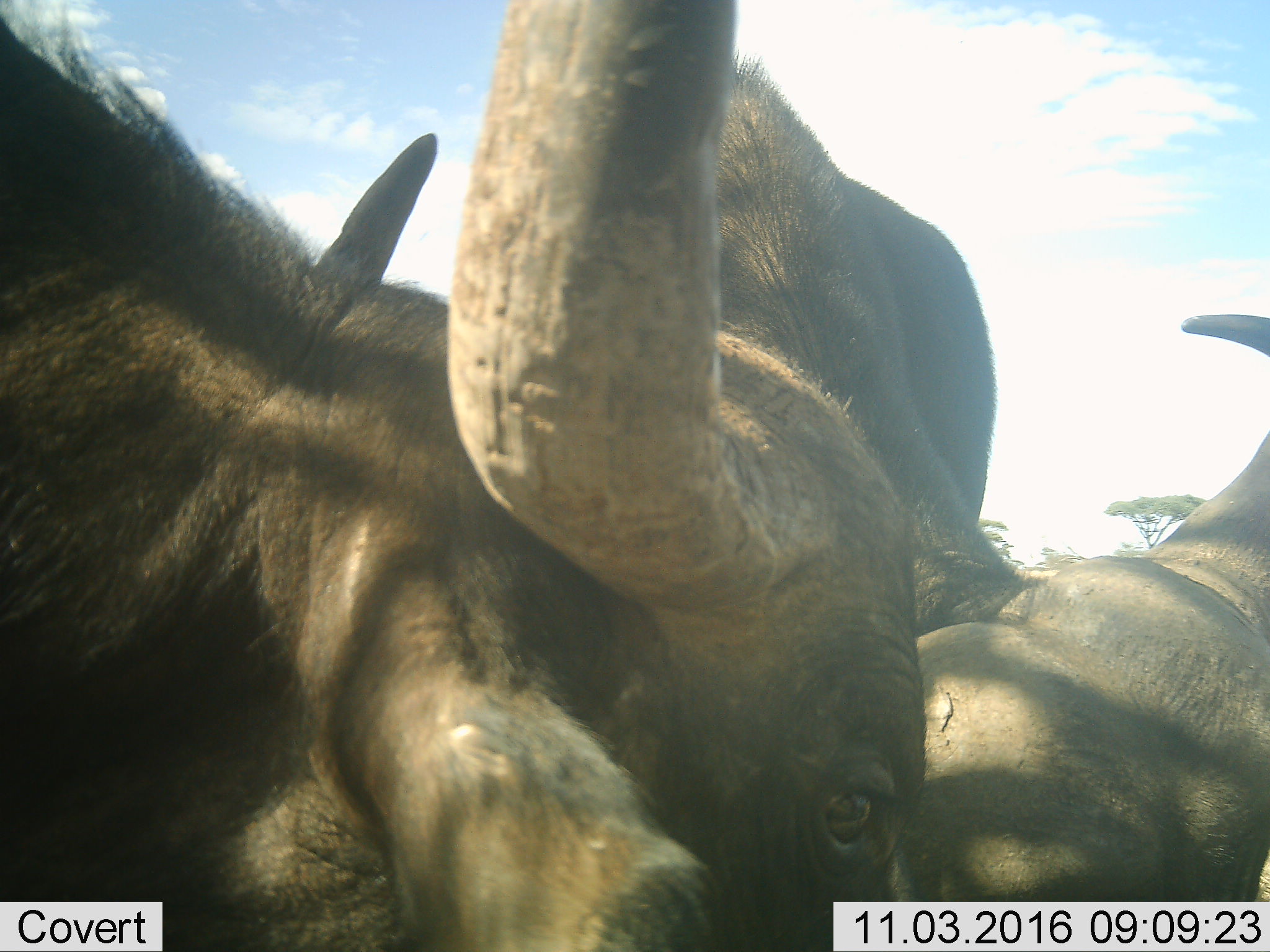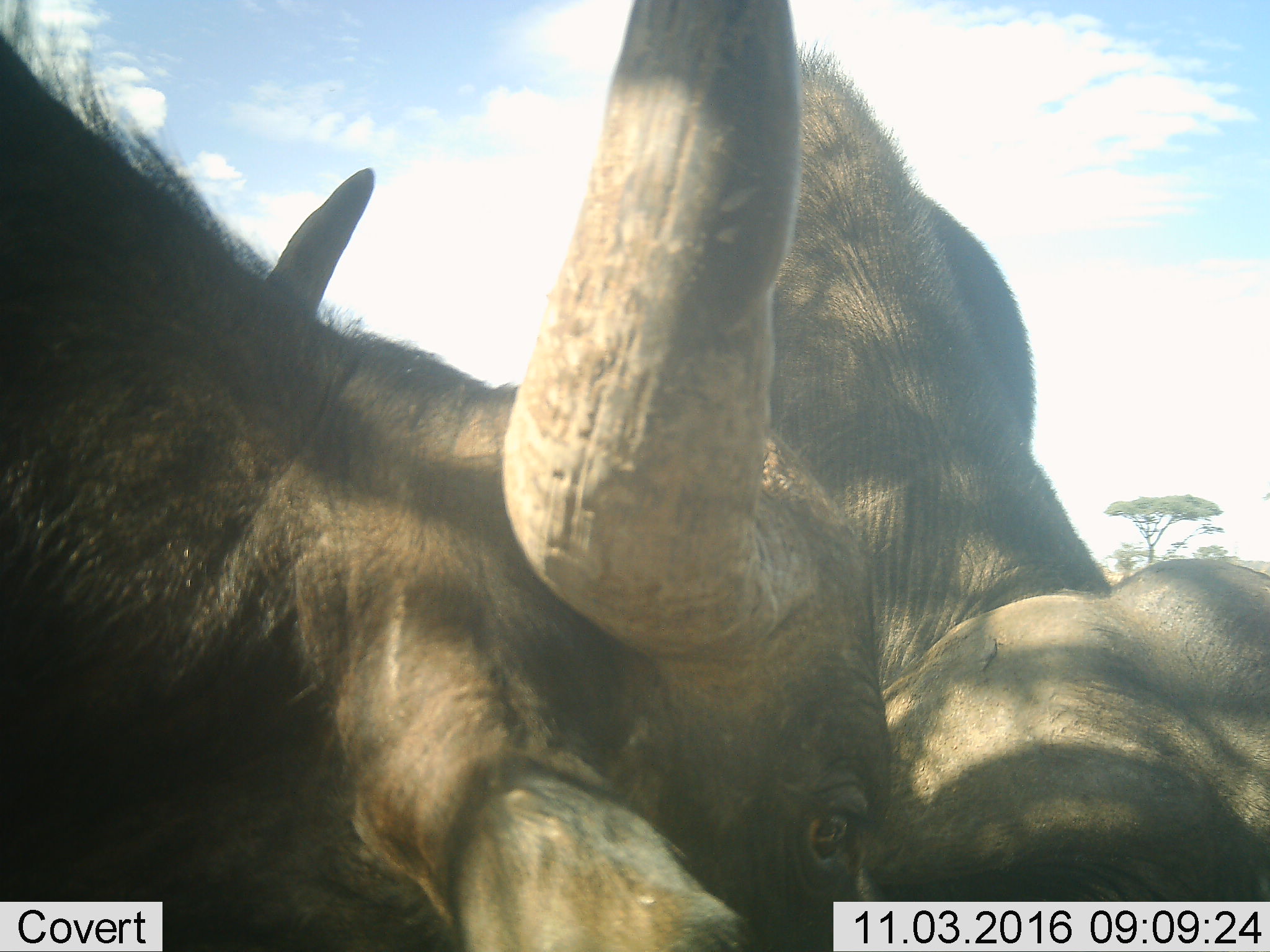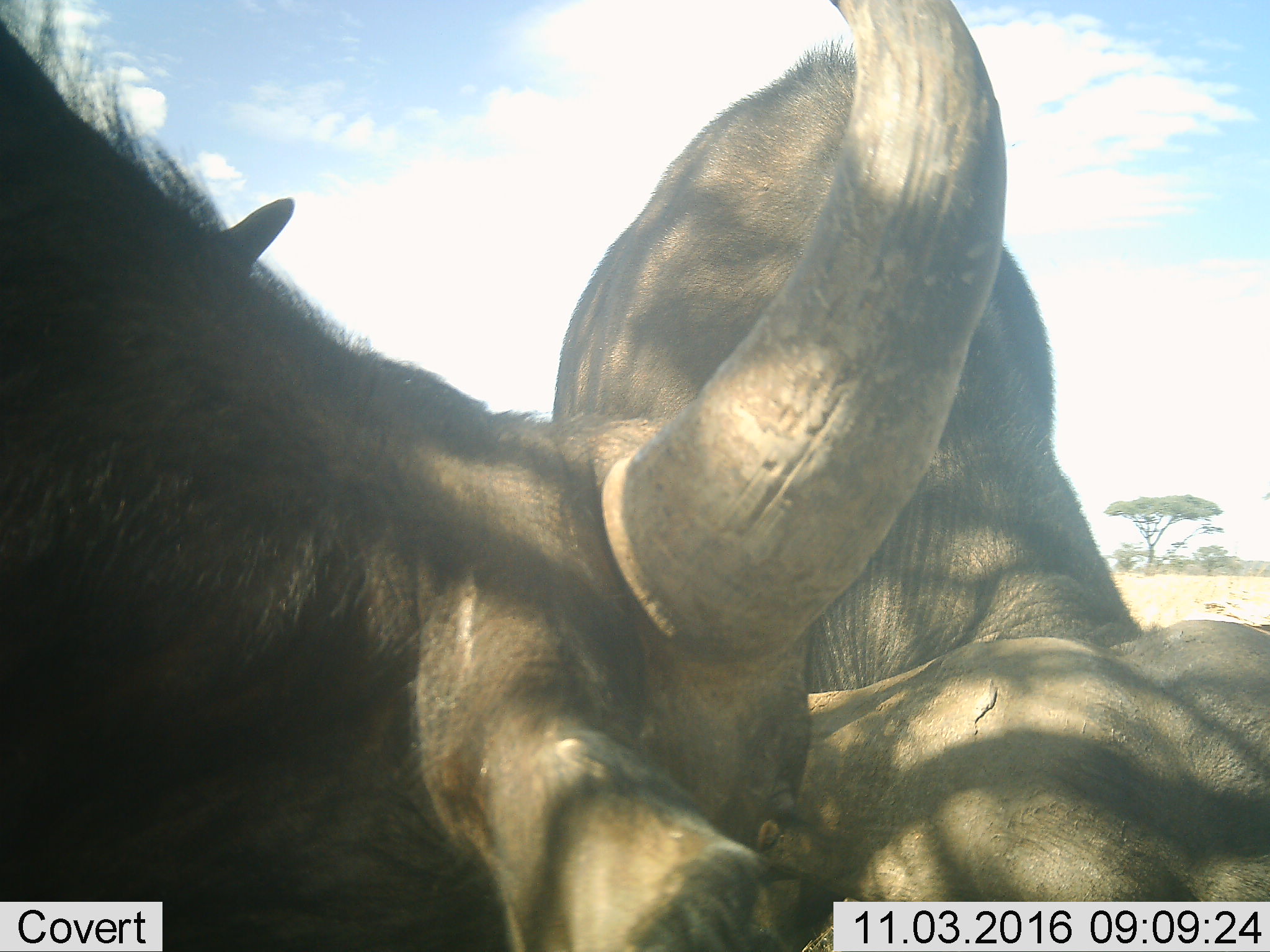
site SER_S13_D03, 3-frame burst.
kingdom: Animalia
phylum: Chordata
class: Mammalia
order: Artiodactyla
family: Bovidae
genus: Syncerus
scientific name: Syncerus caffer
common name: african buffalo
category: buffalo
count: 2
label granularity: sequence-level